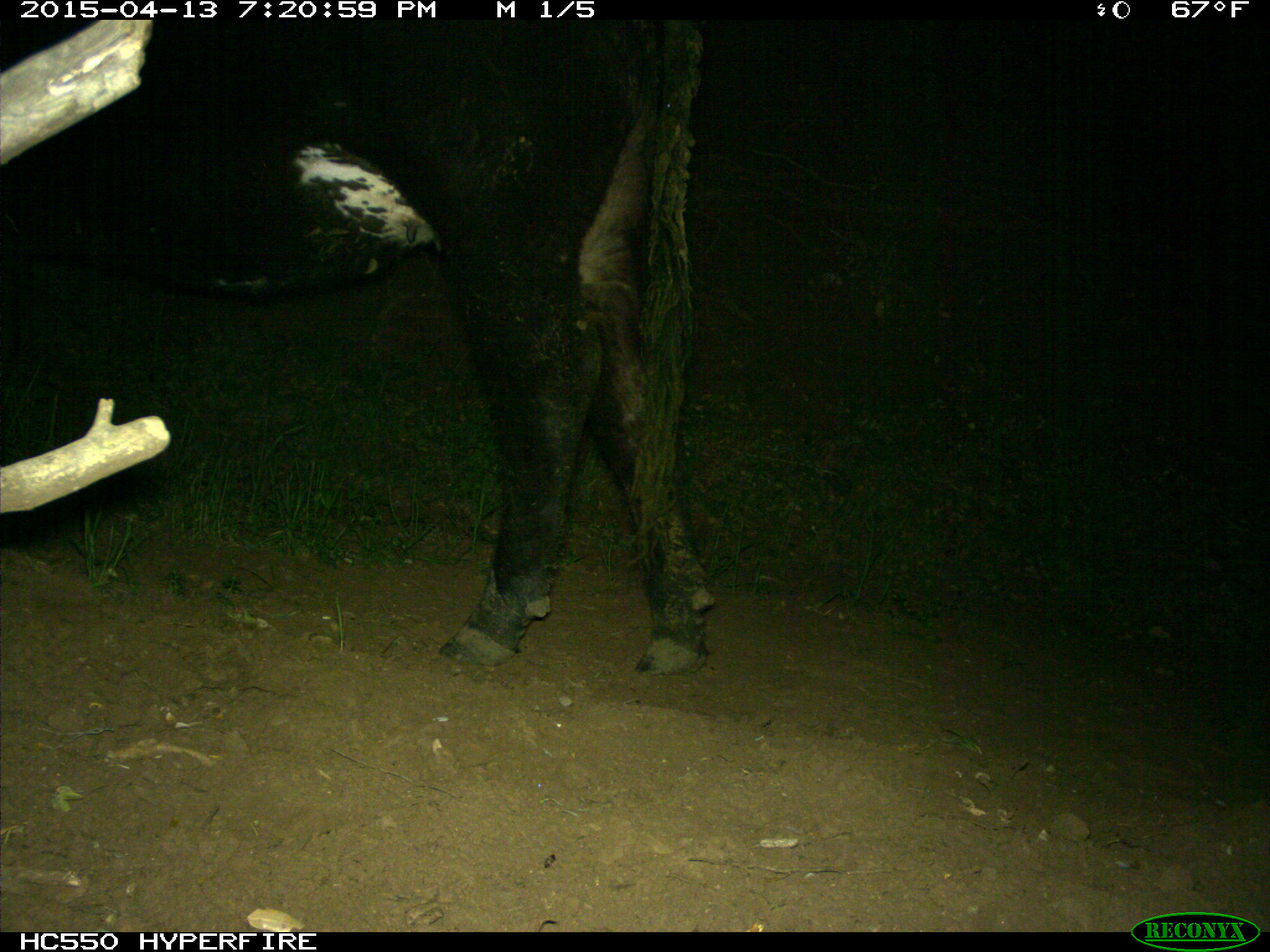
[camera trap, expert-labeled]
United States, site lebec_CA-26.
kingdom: Animalia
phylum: Chordata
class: Mammalia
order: Artiodactyla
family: Bovidae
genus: Bos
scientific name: Bos taurus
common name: domestic cow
Bos taurus (domestic cow).